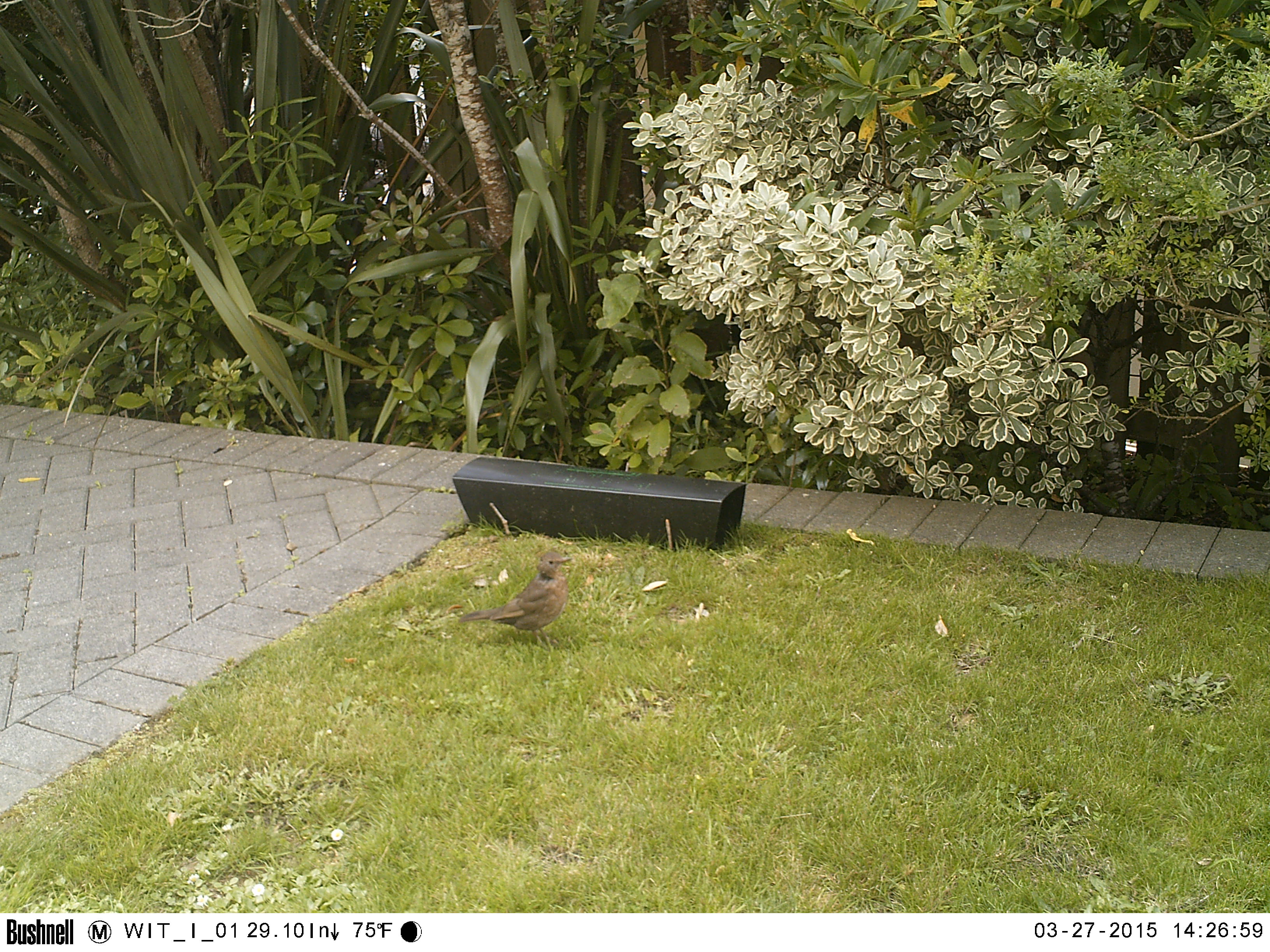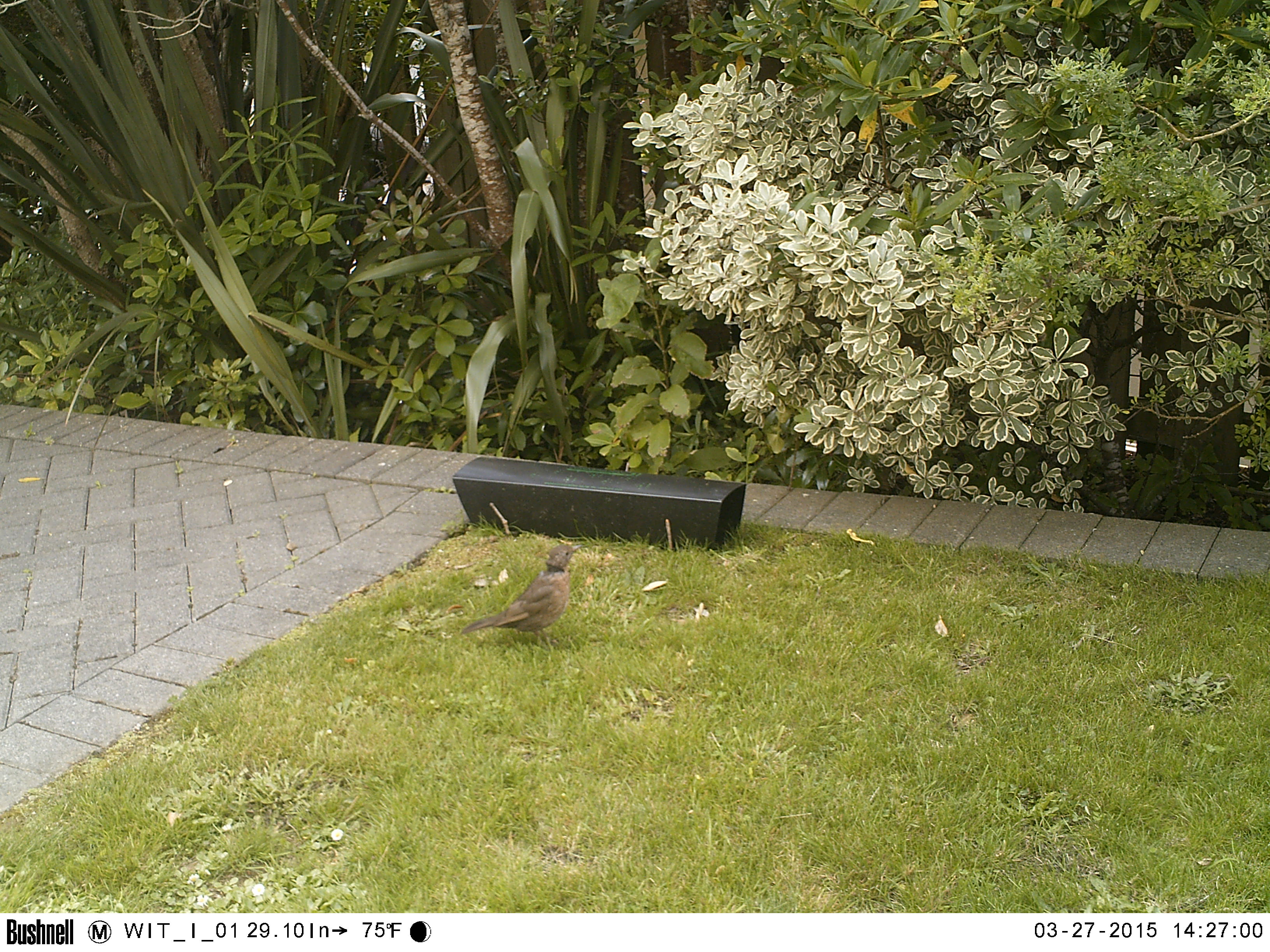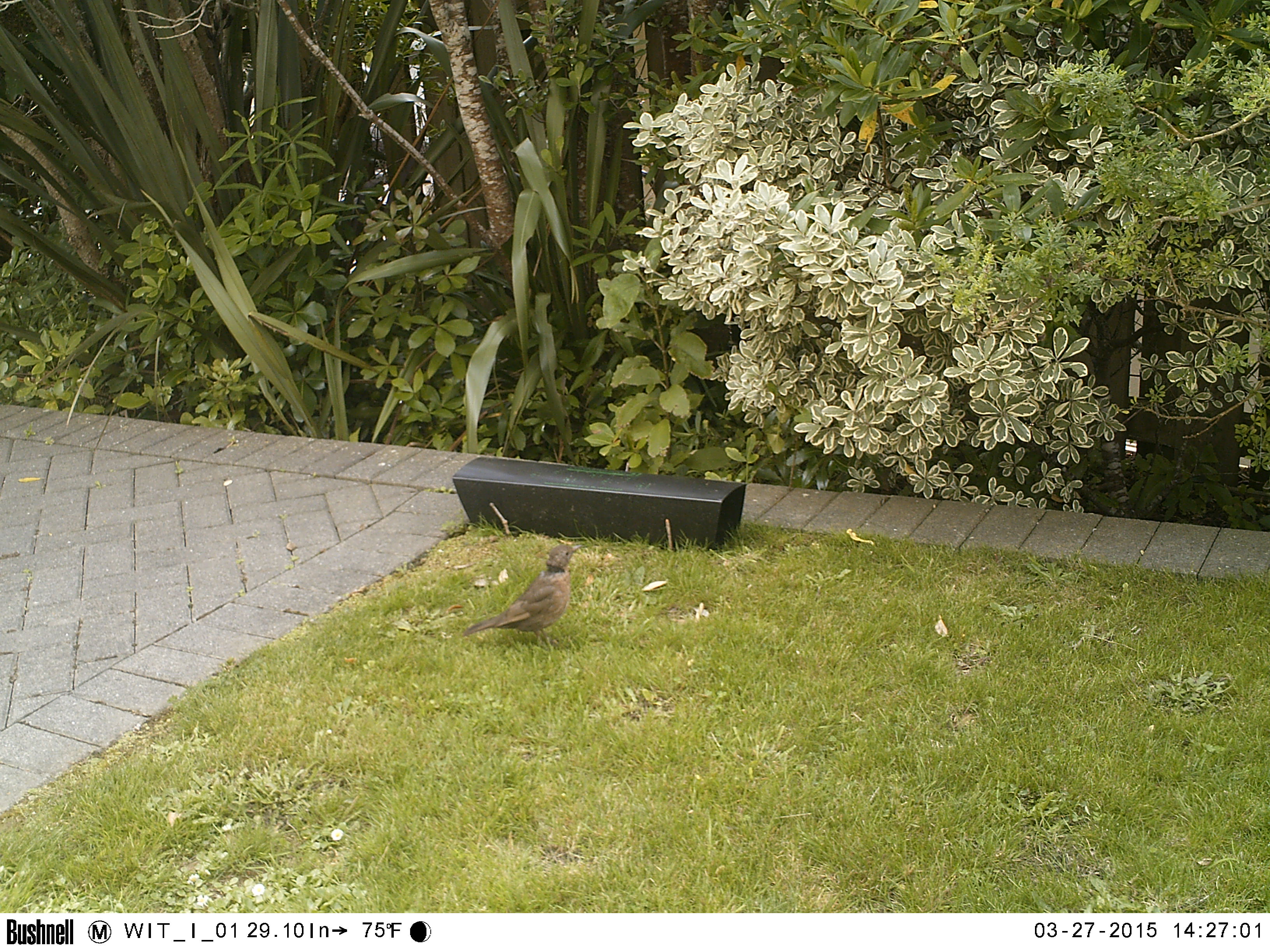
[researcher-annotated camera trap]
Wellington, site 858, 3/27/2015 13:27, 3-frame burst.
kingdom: Animalia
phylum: Chordata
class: Aves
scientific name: Aves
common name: bird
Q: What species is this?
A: Bird (Aves).